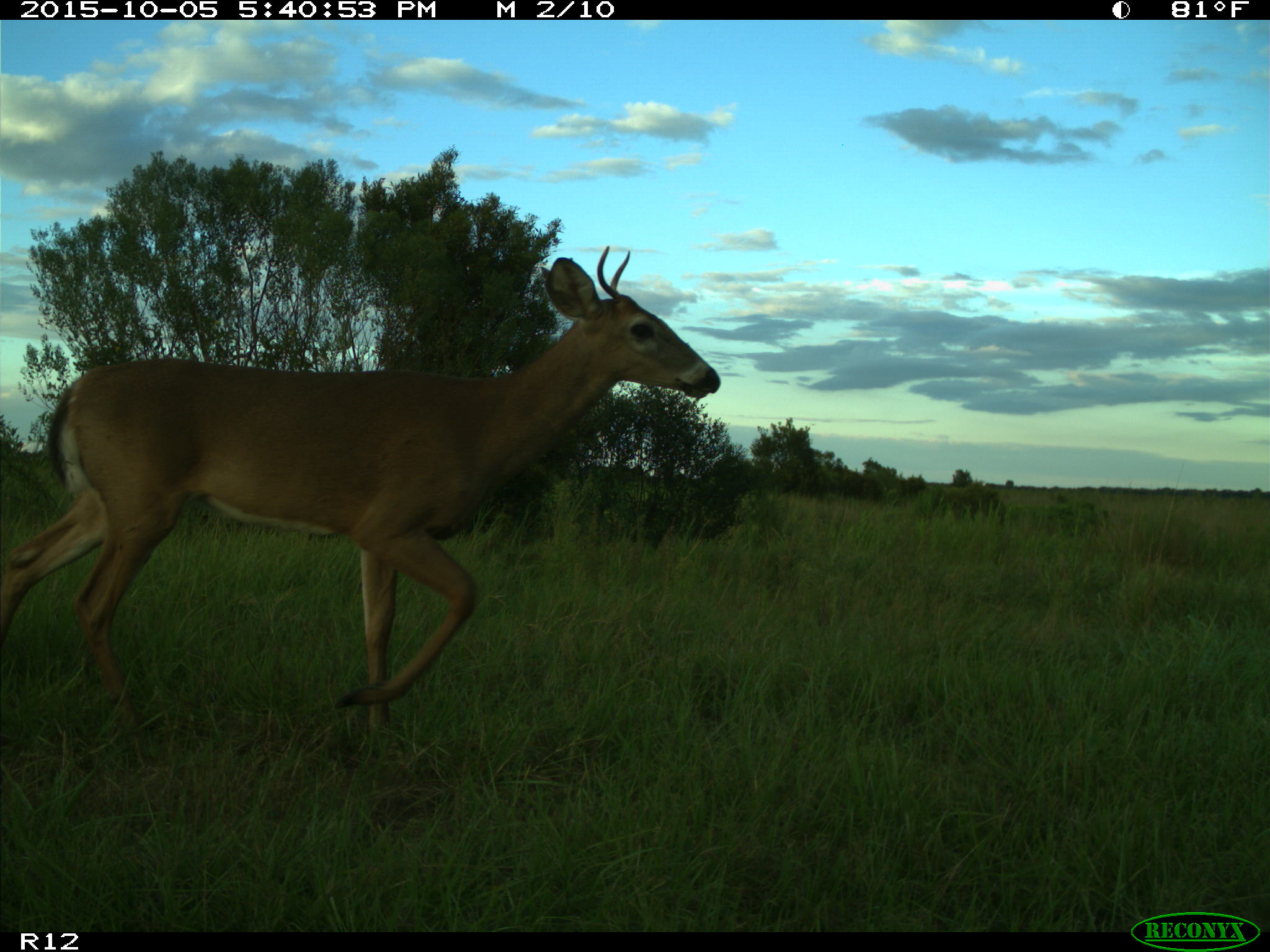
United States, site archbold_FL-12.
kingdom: Animalia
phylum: Chordata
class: Mammalia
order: Artiodactyla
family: Cervidae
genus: Odocoileus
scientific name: Odocoileus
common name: deer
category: unidentified deer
Unidentified deer (deer) (Odocoileus).